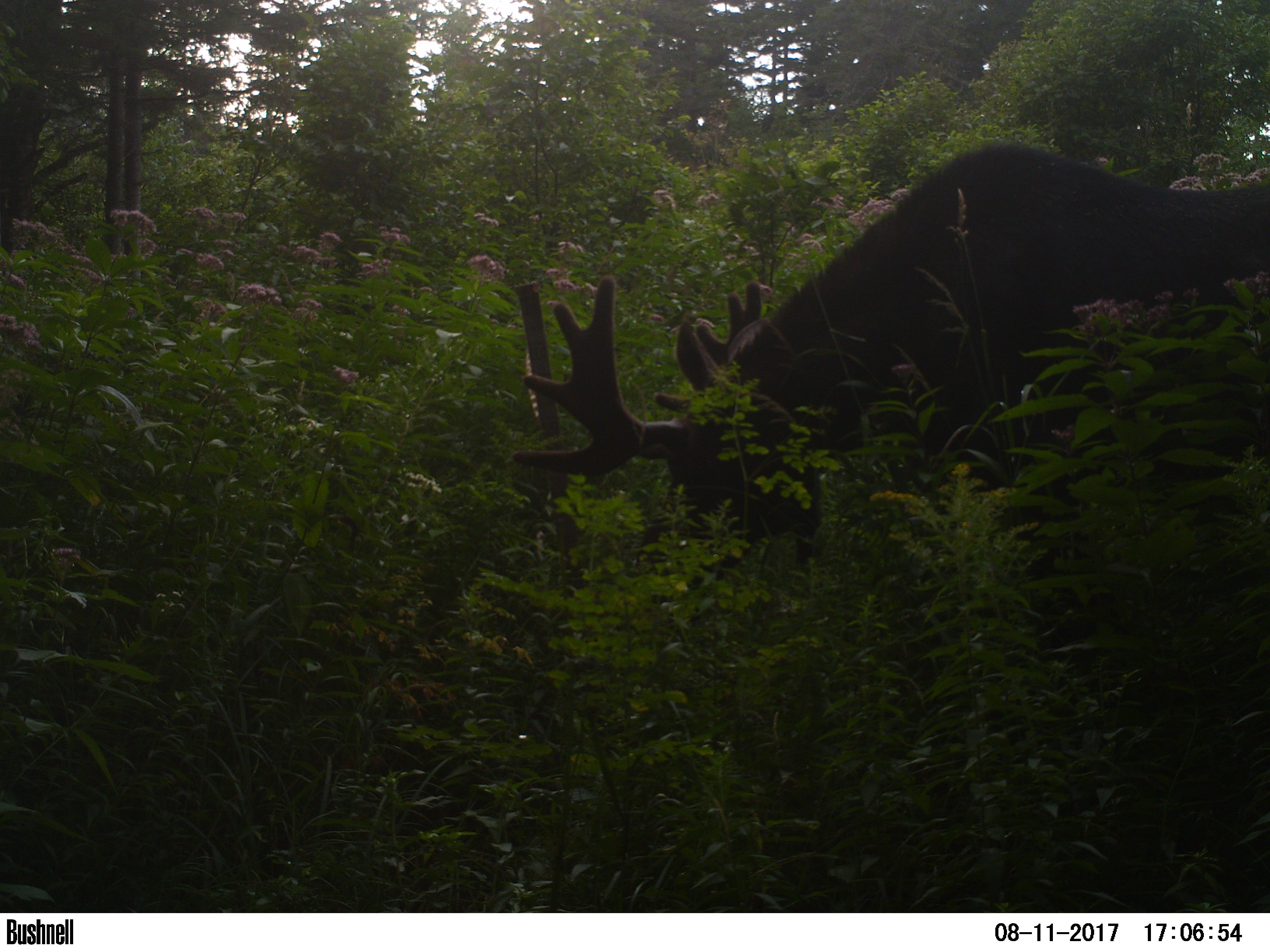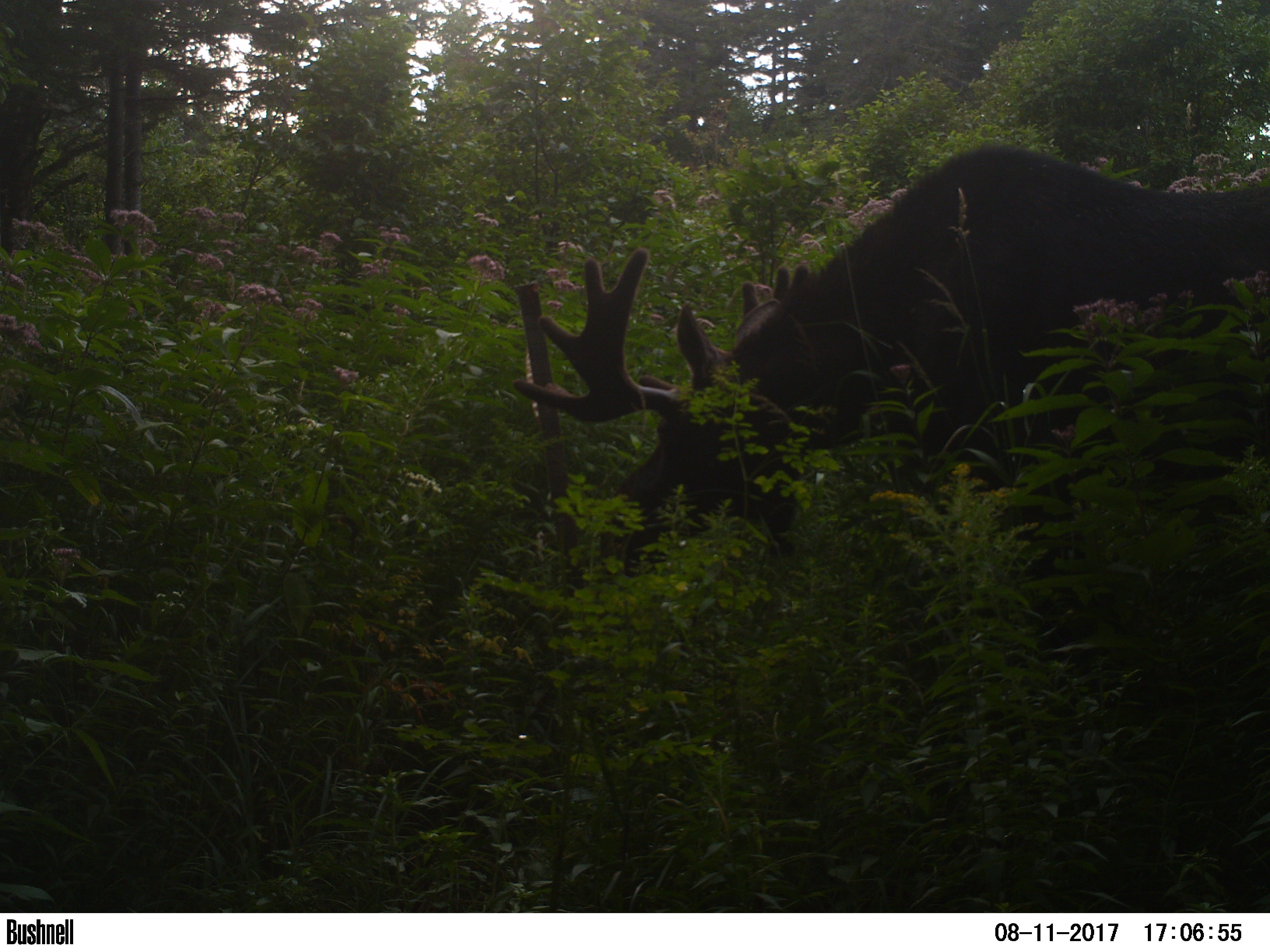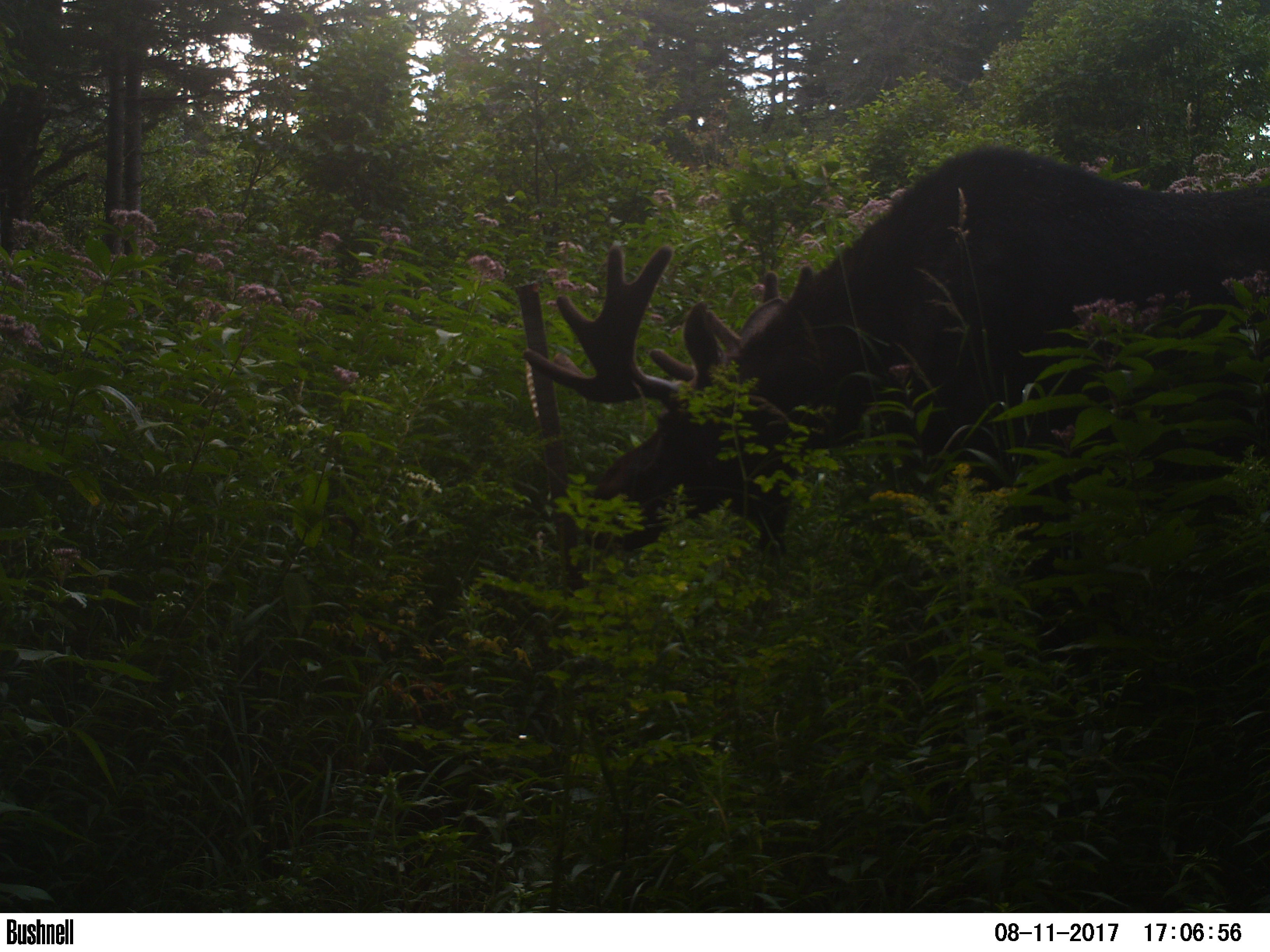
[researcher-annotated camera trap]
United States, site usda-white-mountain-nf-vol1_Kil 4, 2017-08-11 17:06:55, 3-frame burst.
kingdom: Animalia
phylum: Chordata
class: Mammalia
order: Artiodactyla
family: Cervidae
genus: Alces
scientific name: Alces alces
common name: moose